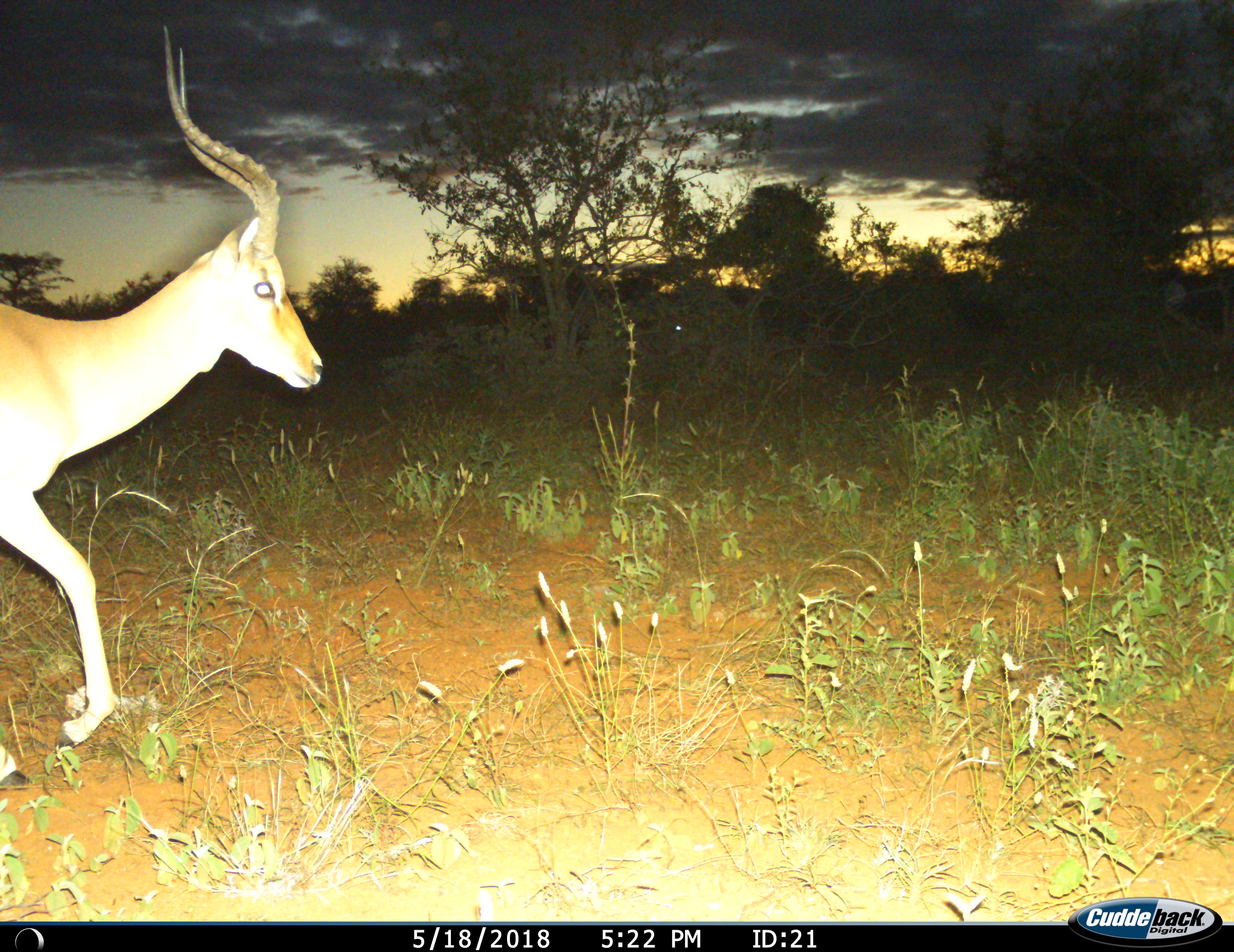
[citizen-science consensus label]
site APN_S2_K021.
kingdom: Animalia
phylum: Chordata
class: Mammalia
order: Artiodactyla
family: Bovidae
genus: Aepyceros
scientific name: Aepyceros melampus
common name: impala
Impala (Aepyceros melampus), count 1. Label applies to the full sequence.